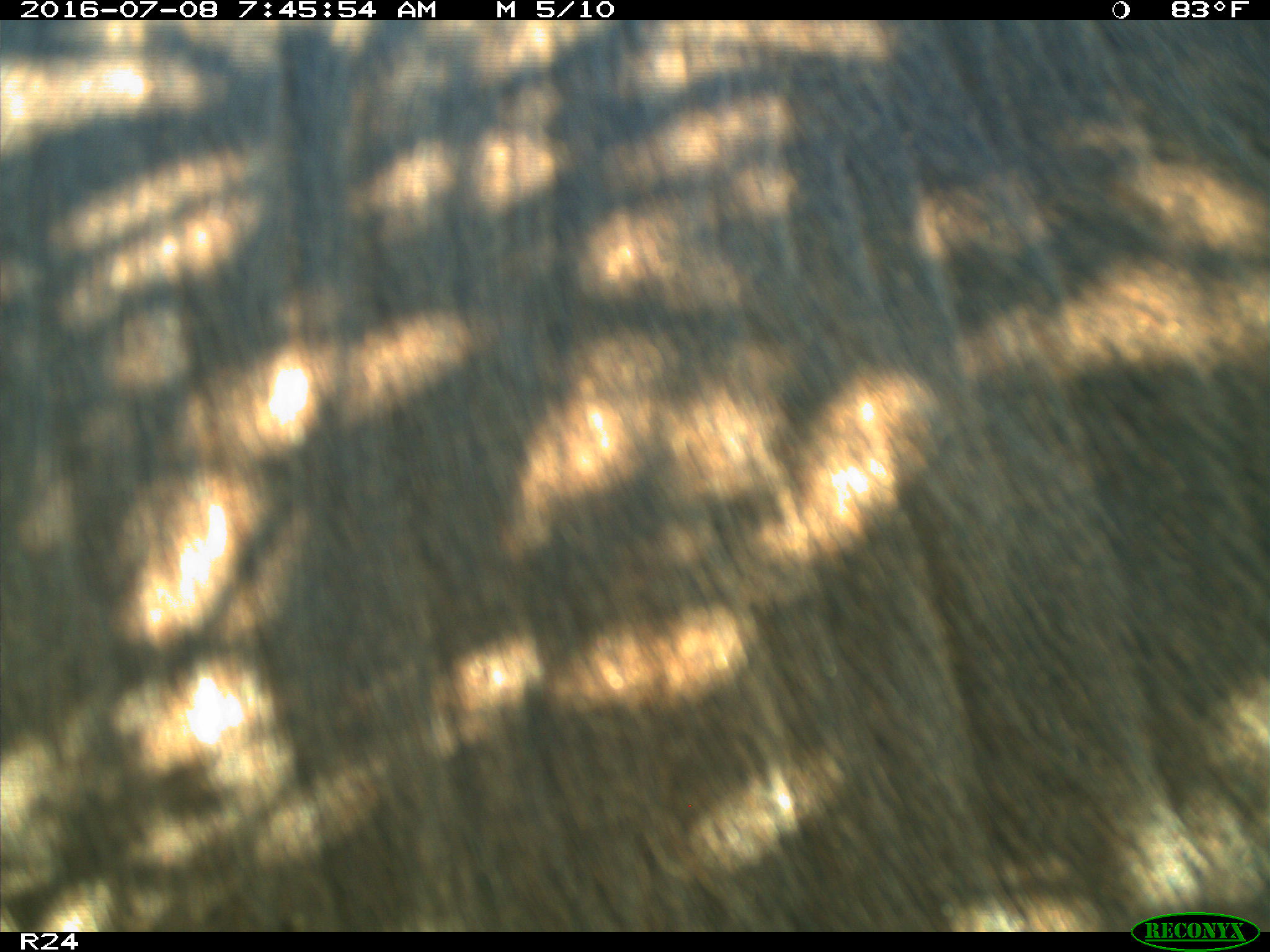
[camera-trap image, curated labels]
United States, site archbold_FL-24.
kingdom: Animalia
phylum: Chordata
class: Mammalia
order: Artiodactyla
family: Bovidae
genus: Bos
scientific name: Bos taurus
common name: domestic cow